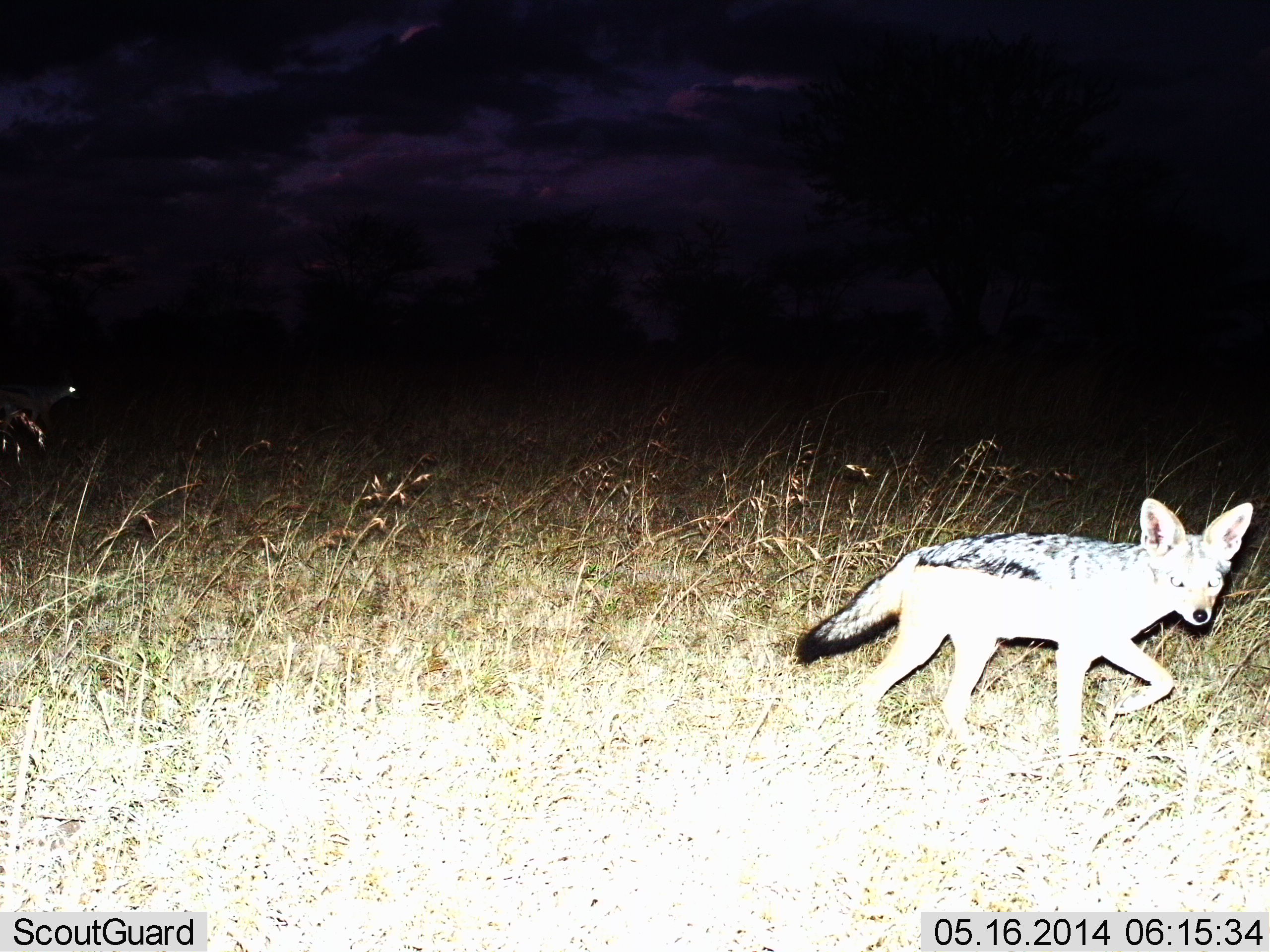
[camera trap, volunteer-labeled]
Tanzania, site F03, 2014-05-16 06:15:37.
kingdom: Animalia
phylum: Chordata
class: Mammalia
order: Carnivora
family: Canidae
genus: Lupulella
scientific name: Lupulella mesomelas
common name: black-backed jackal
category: jackal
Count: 1.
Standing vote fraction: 0%.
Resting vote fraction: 0%.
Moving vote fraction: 100%.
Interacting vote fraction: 0%.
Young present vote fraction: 0%.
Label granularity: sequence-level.